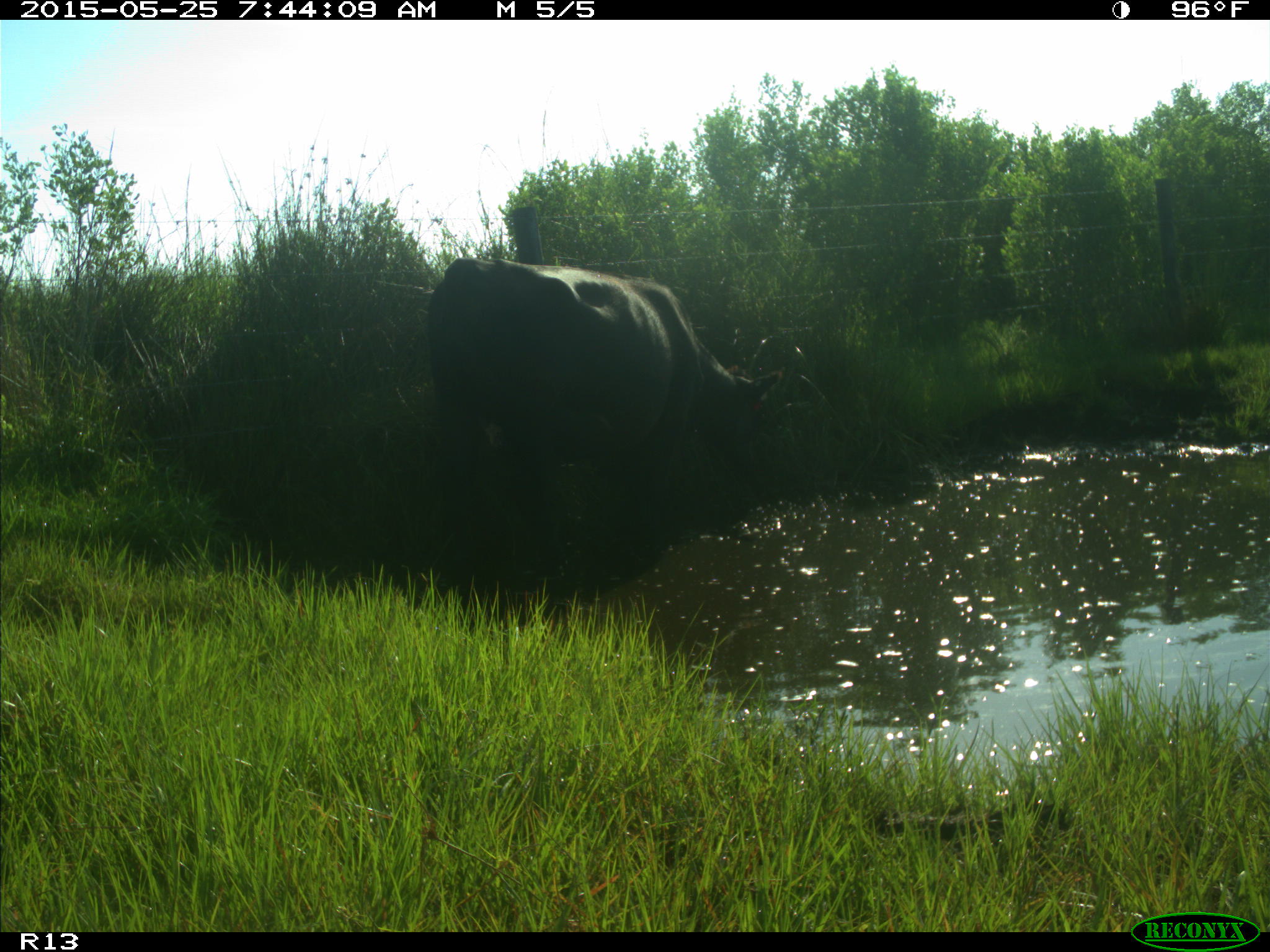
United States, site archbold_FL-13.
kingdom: Animalia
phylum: Chordata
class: Mammalia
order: Artiodactyla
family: Bovidae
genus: Bos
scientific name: Bos taurus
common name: domestic cow